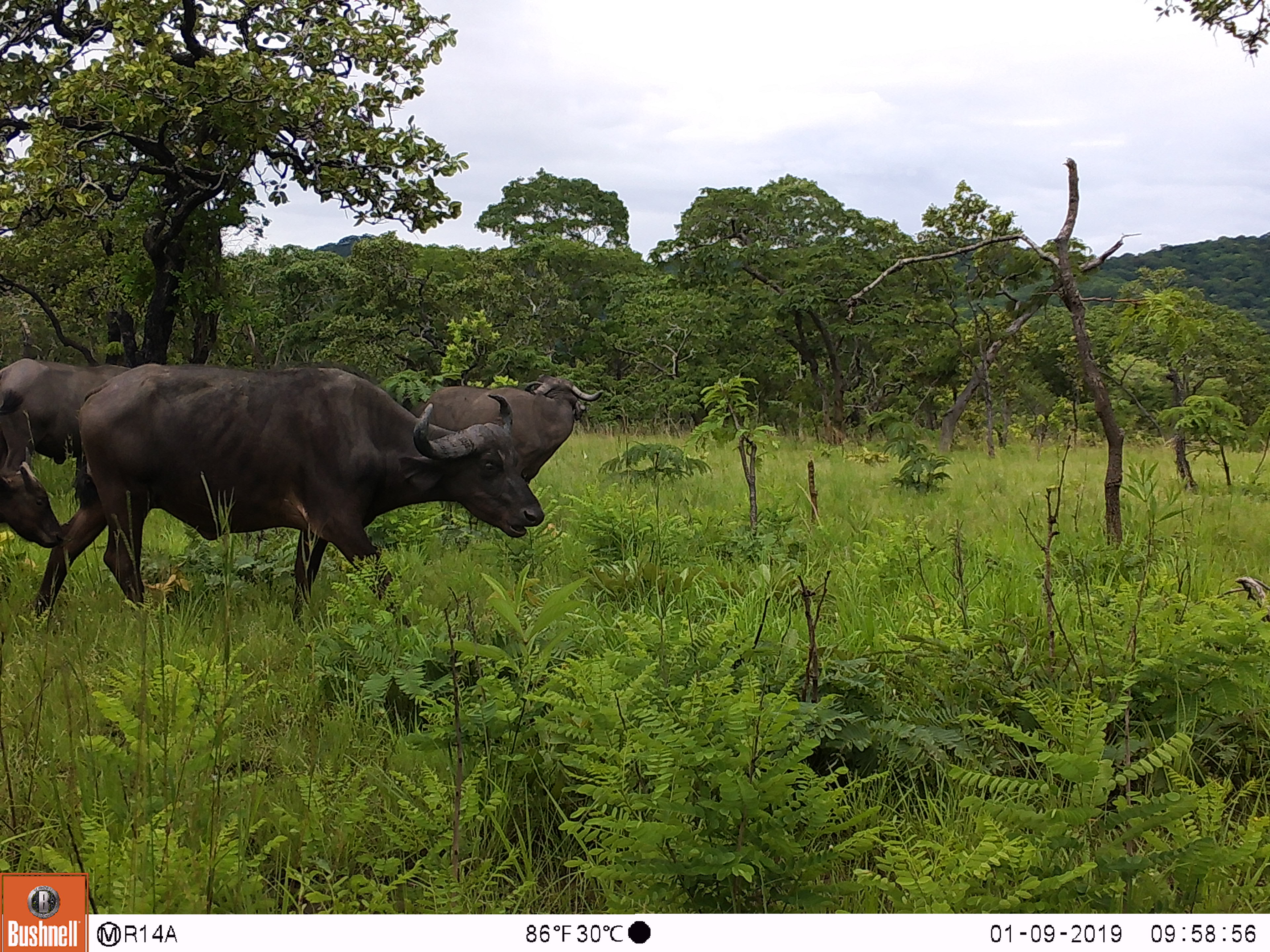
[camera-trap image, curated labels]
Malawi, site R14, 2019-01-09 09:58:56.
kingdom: Animalia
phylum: Chordata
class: Mammalia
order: Artiodactyla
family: Bovidae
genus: Syncerus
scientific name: Syncerus caffer caffer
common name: cape buffalo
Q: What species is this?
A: Cape buffalo (Syncerus caffer caffer).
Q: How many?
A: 4.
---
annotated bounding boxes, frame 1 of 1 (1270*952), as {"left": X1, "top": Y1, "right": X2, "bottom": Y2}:
cape buffalo: {"left": 30, "top": 364, "right": 553, "bottom": 630}; {"left": 415, "top": 370, "right": 604, "bottom": 471}; {"left": 0, "top": 343, "right": 130, "bottom": 444}; {"left": 0, "top": 433, "right": 74, "bottom": 559}